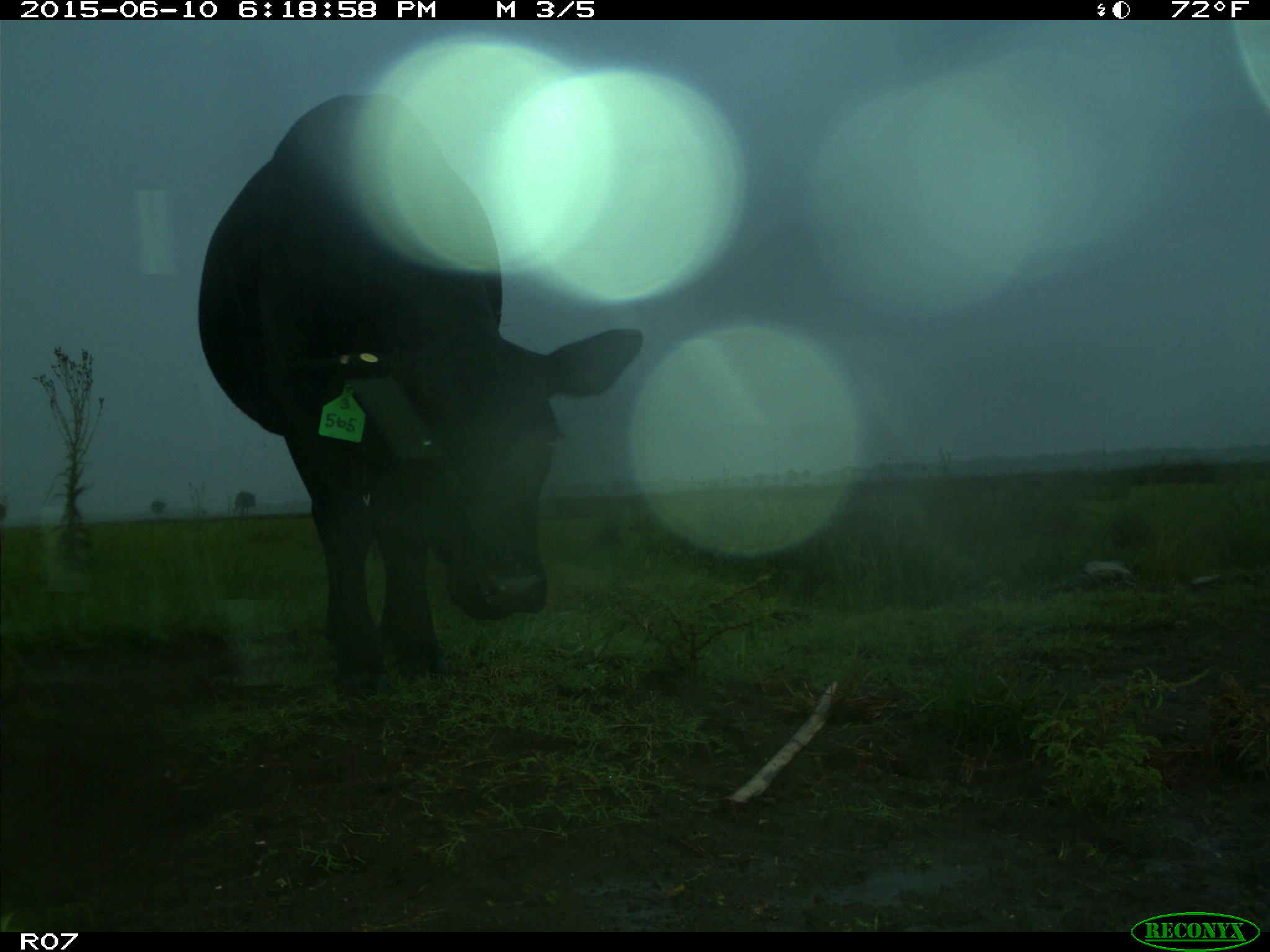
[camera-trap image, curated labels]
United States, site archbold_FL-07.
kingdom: Animalia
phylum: Chordata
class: Mammalia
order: Artiodactyla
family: Bovidae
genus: Bos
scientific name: Bos taurus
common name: domestic cow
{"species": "Bos taurus (domestic cow)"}